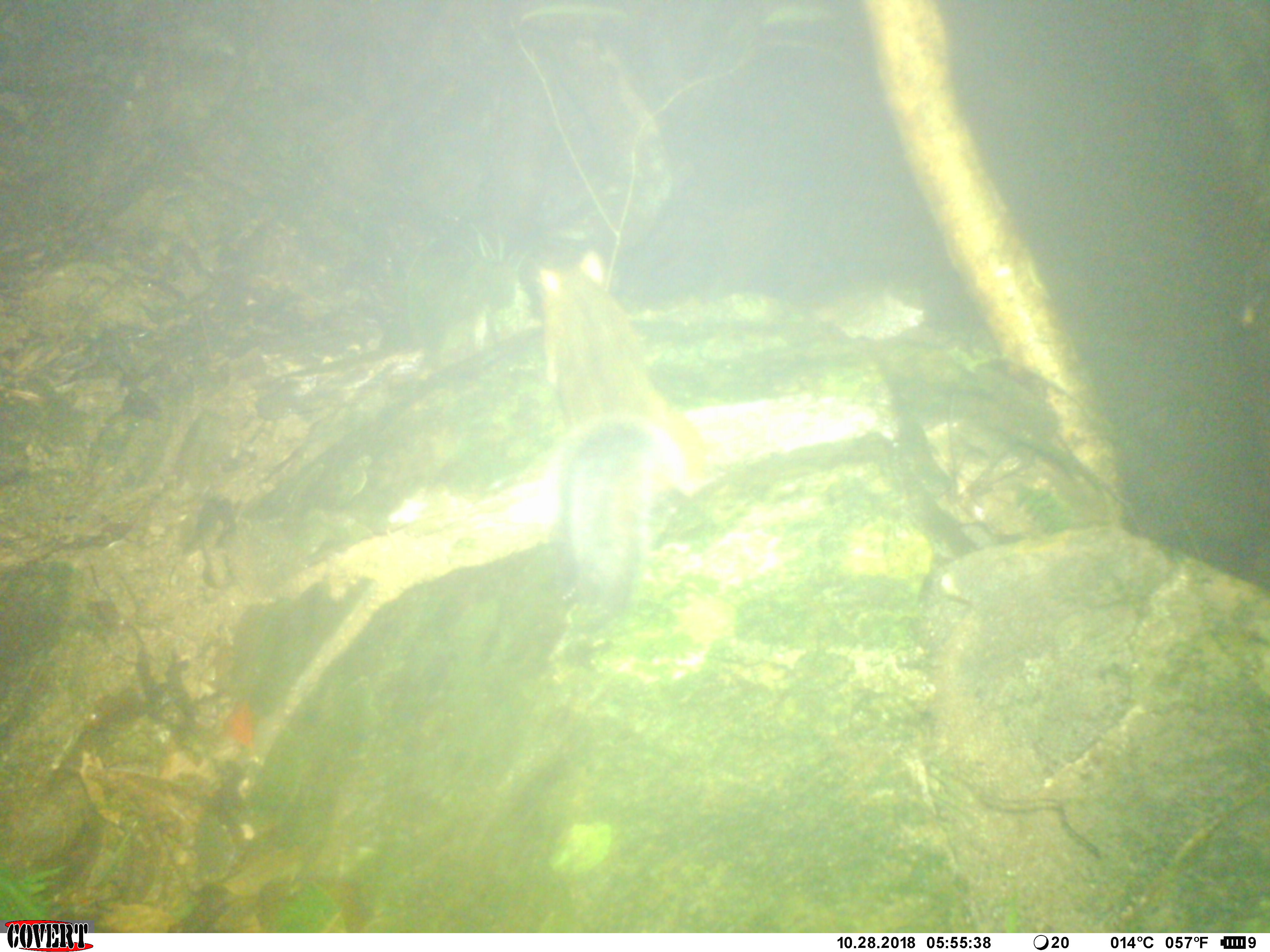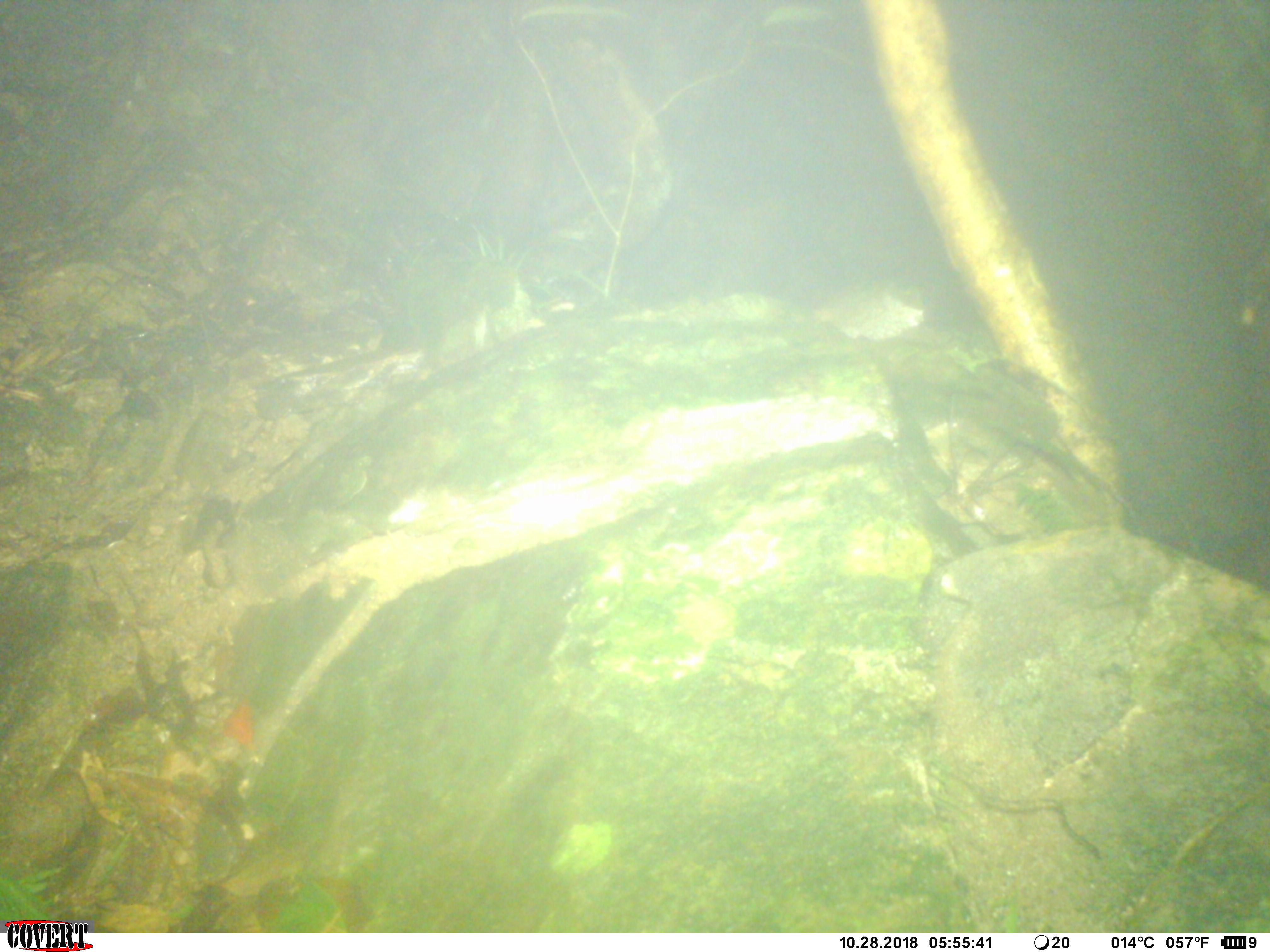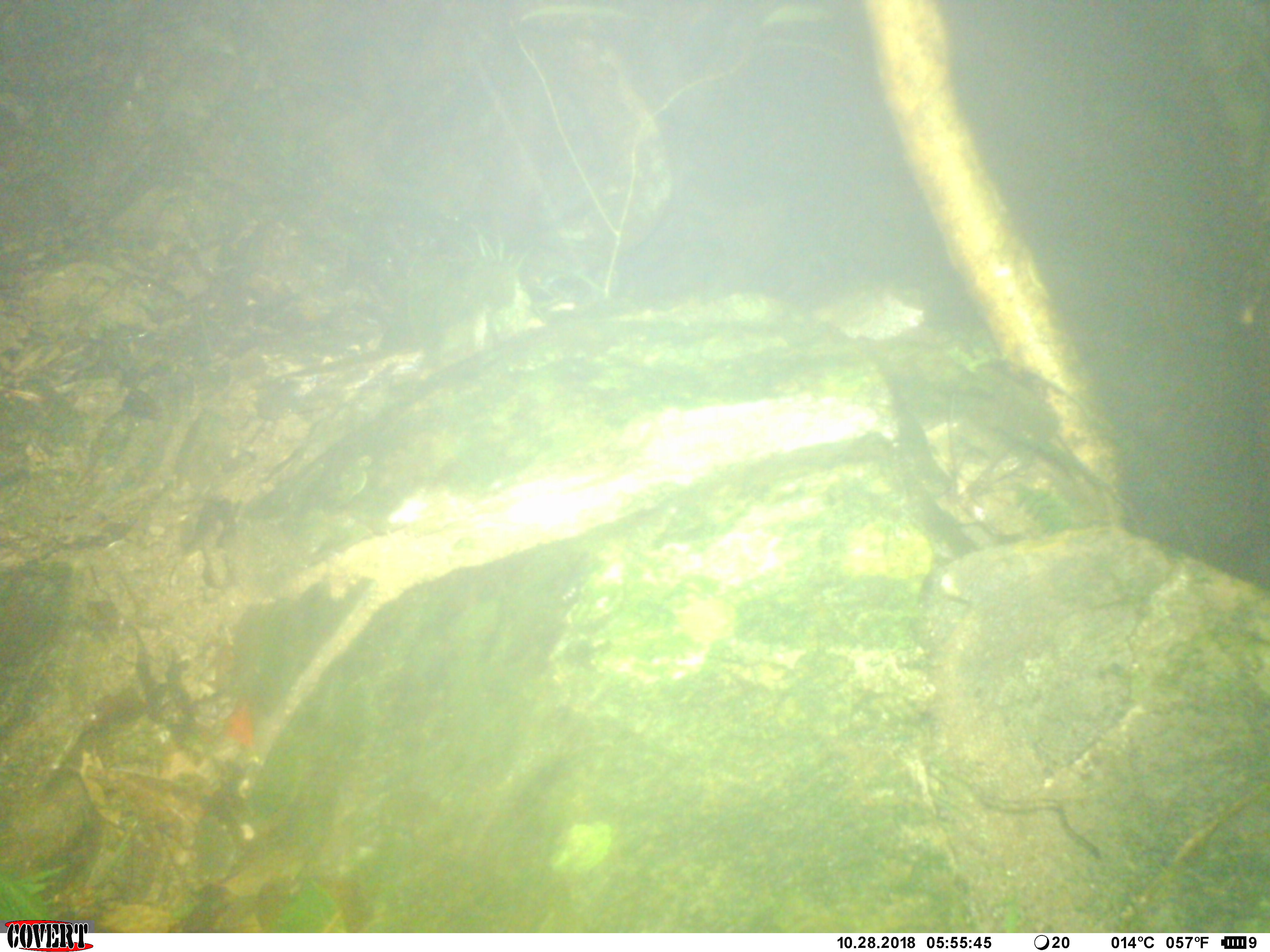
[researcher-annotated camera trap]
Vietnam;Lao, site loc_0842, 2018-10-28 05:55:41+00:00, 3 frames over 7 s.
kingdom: Animalia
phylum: Chordata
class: Mammalia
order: Rodentia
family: Sciuridae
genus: Dremomys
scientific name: Dremomys rufigenis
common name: red-cheeked squirrel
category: red cheeked squirrel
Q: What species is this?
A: Red cheeked squirrel (red-cheeked squirrel) (Dremomys rufigenis).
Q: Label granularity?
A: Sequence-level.